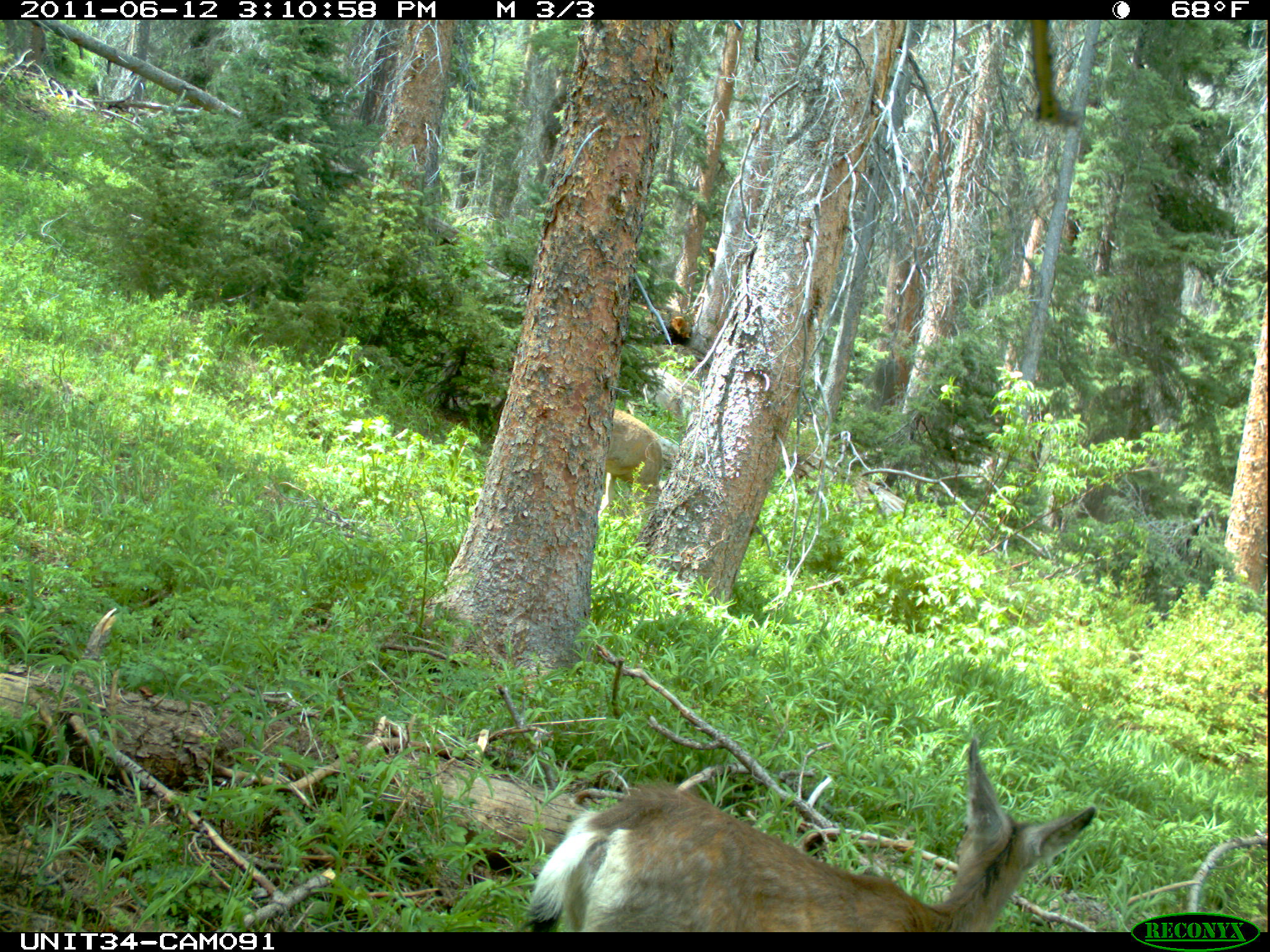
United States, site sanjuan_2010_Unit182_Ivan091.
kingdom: Animalia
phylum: Chordata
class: Mammalia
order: Artiodactyla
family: Cervidae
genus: Odocoileus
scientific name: Odocoileus hemionus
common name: mule deer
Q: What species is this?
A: Odocoileus hemionus (mule deer).